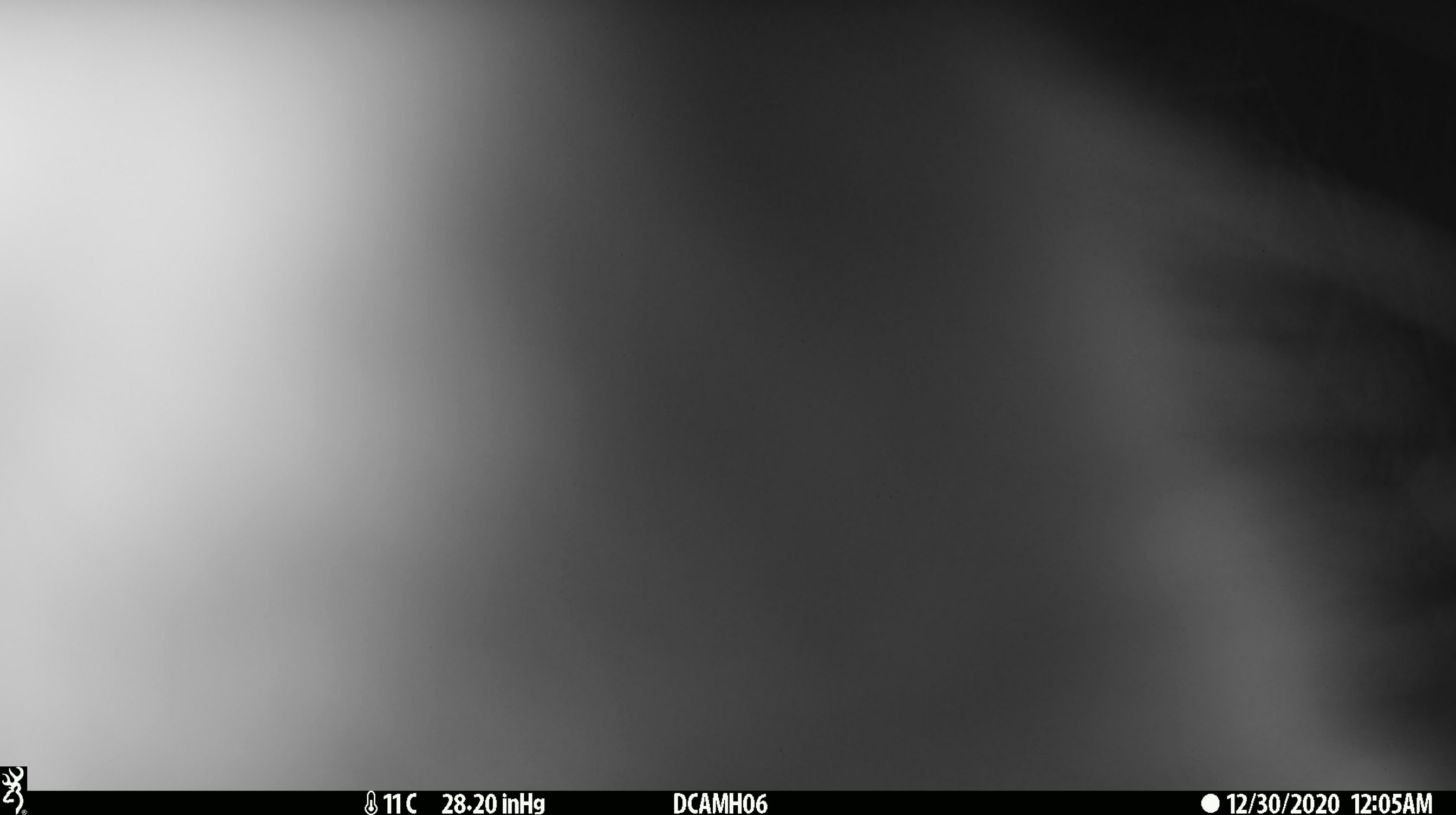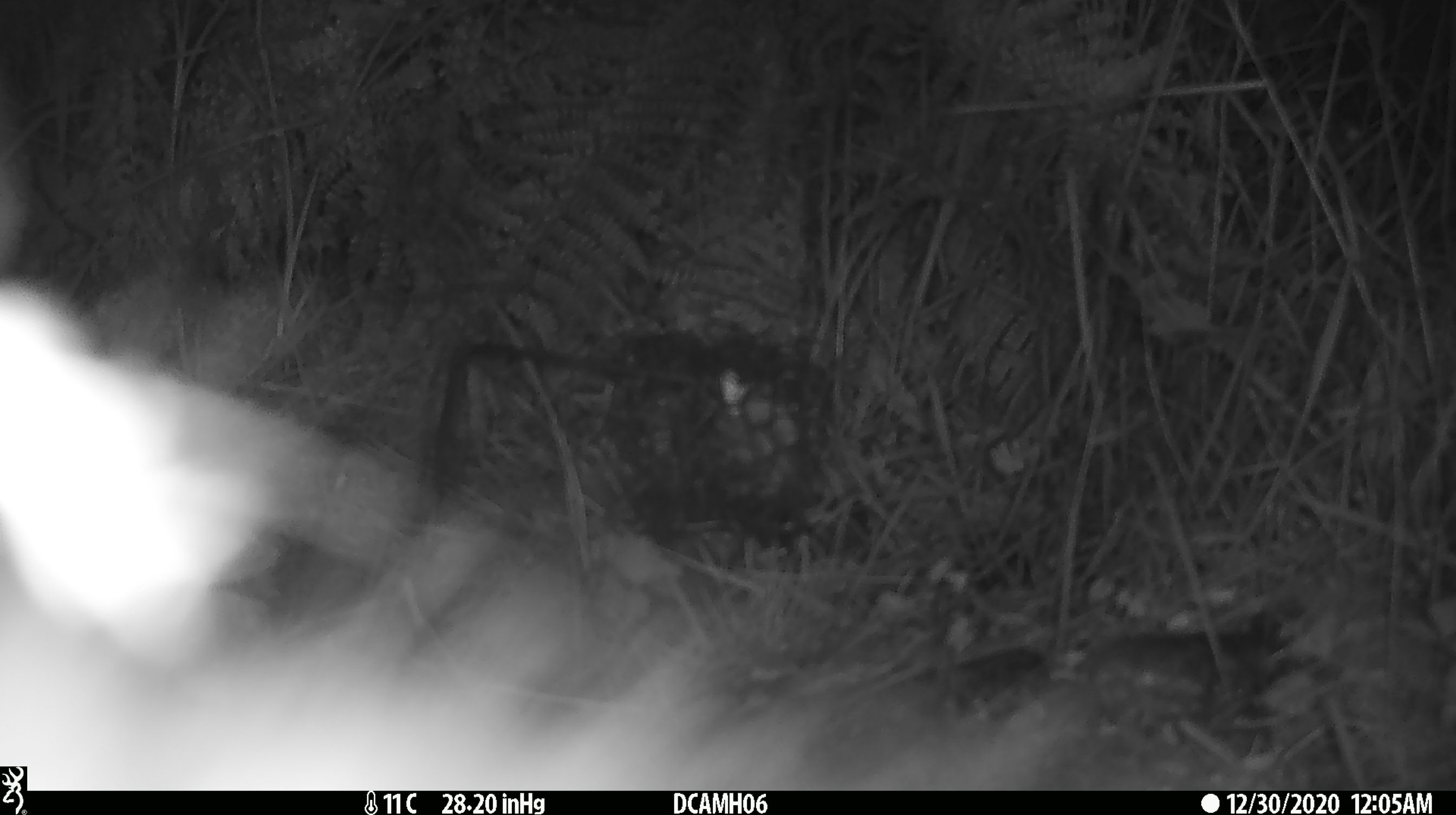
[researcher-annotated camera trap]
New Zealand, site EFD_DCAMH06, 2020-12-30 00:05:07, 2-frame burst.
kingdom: Animalia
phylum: Chordata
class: Mammalia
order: Diprotodontia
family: Phalangeridae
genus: Trichosurus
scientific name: Trichosurus vulpecula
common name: common brushtail possum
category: possum